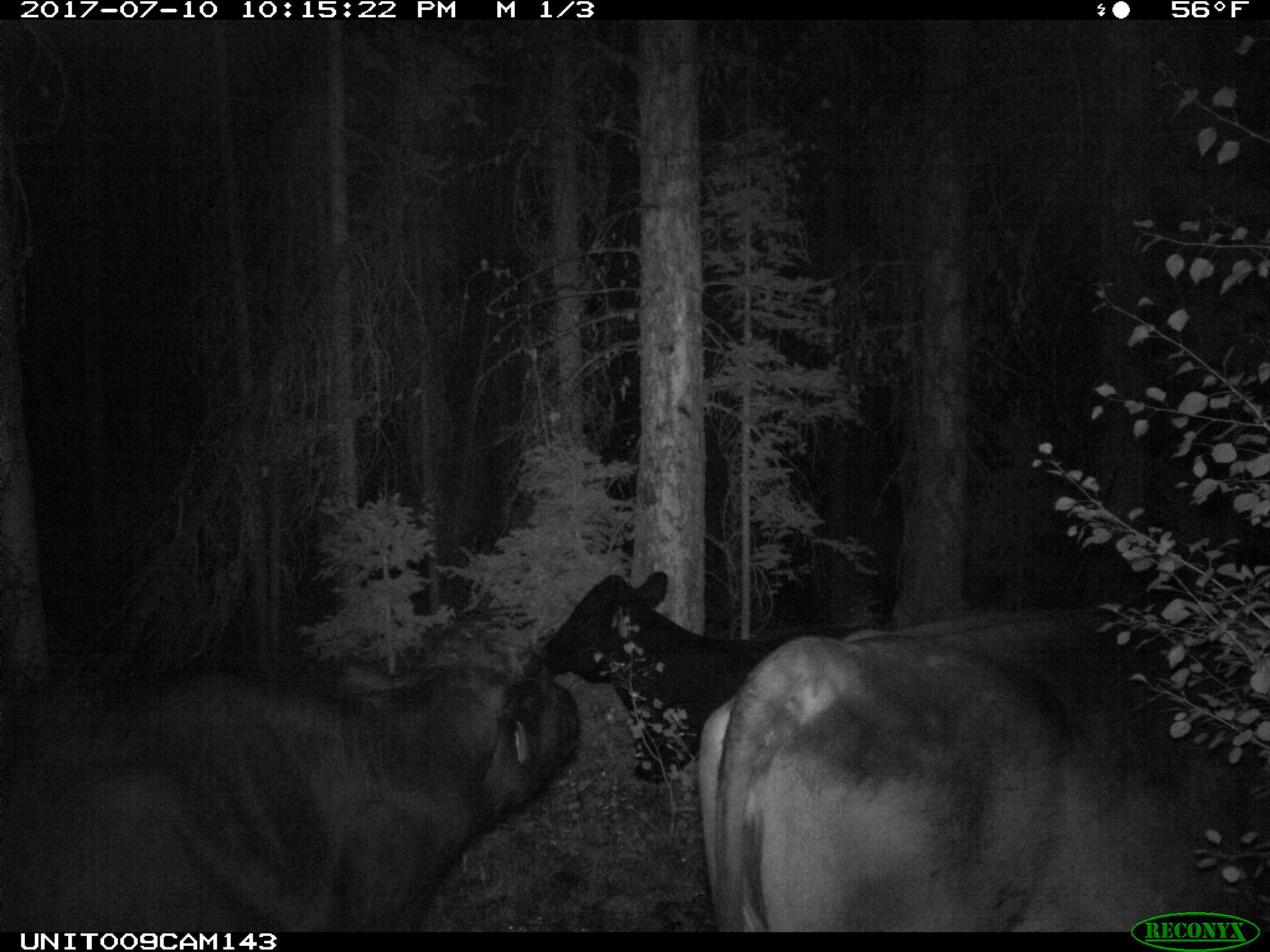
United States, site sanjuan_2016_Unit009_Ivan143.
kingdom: Animalia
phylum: Chordata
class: Mammalia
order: Artiodactyla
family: Bovidae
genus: Bos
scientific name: Bos taurus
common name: domestic cow